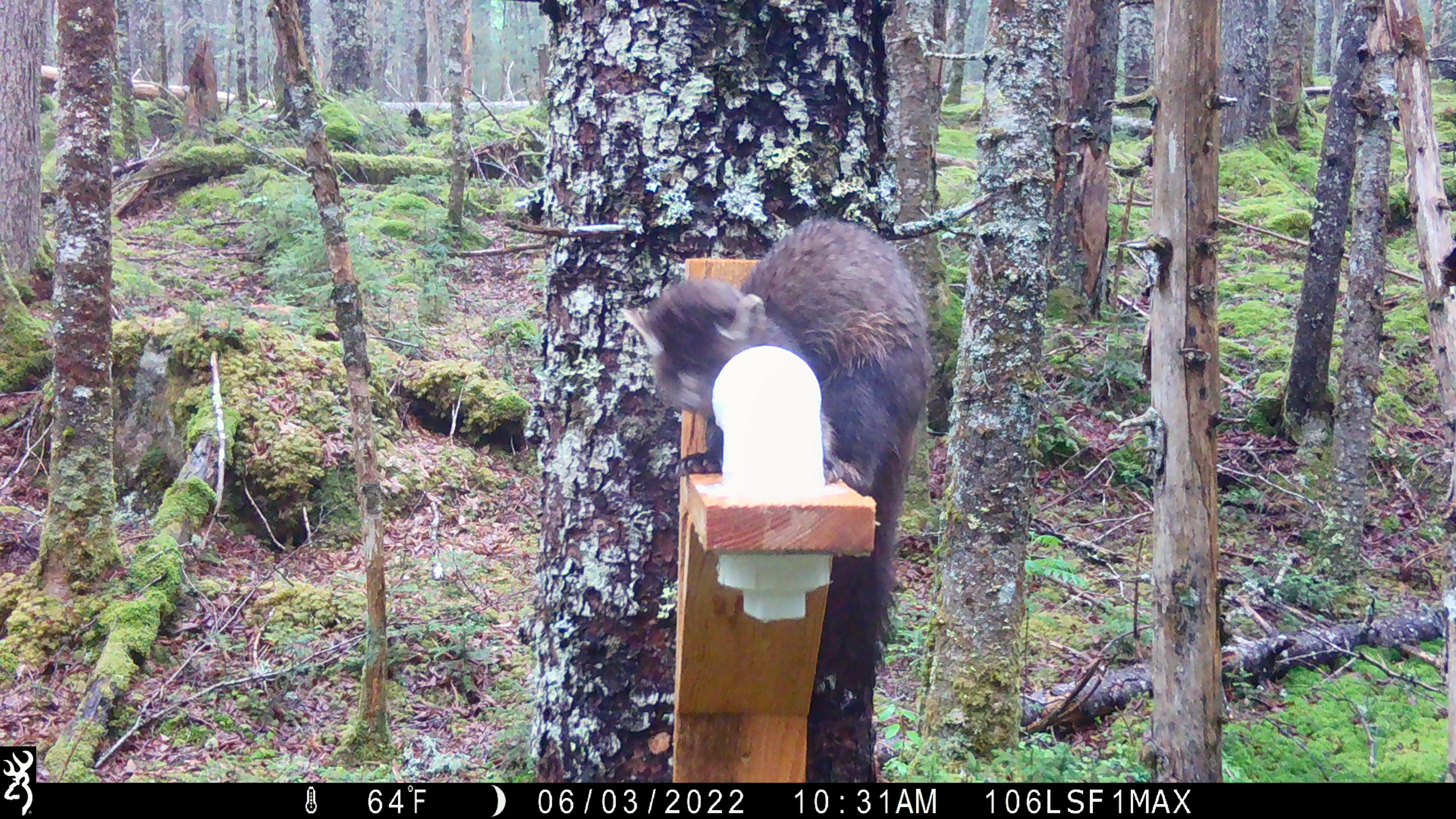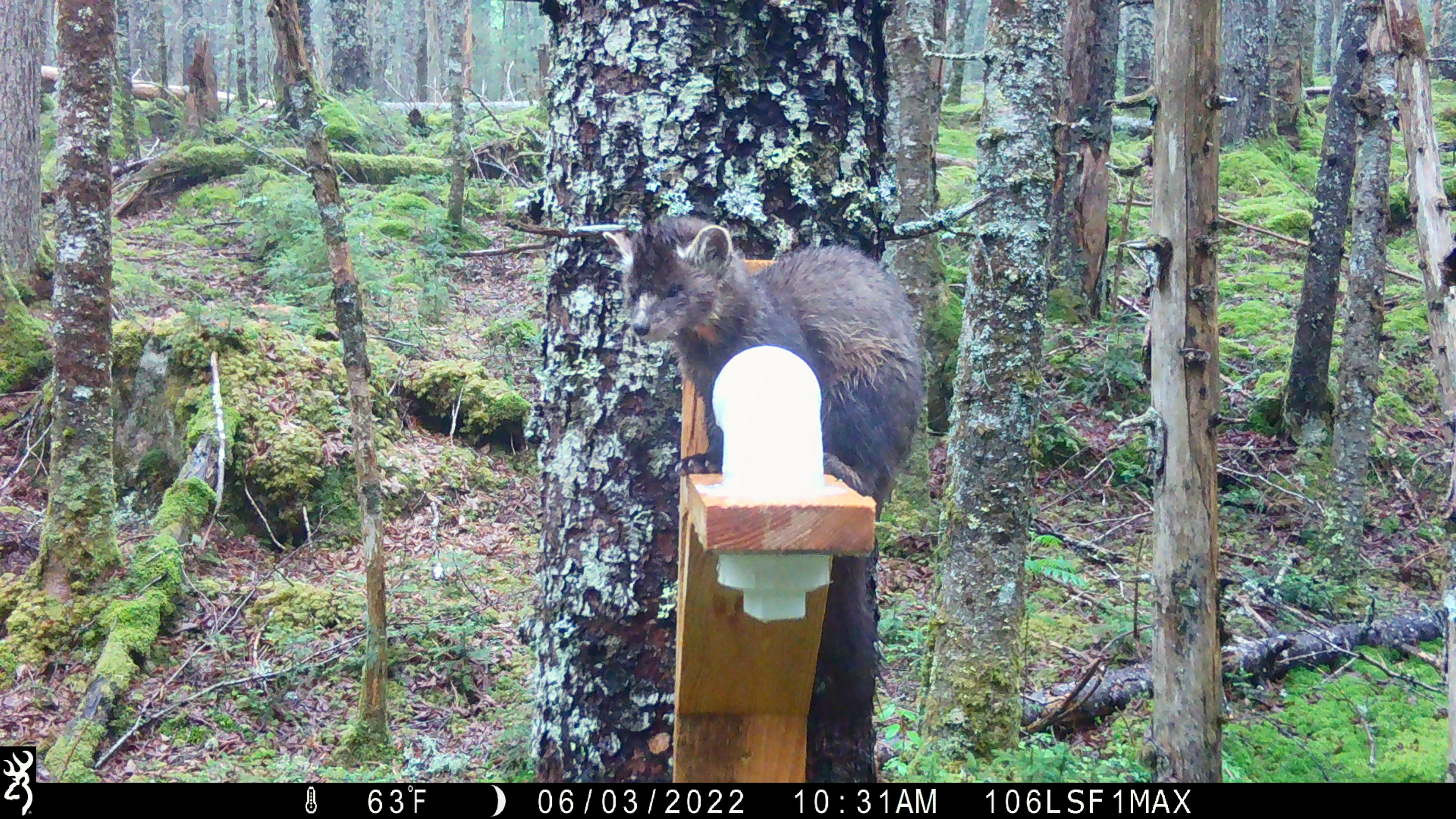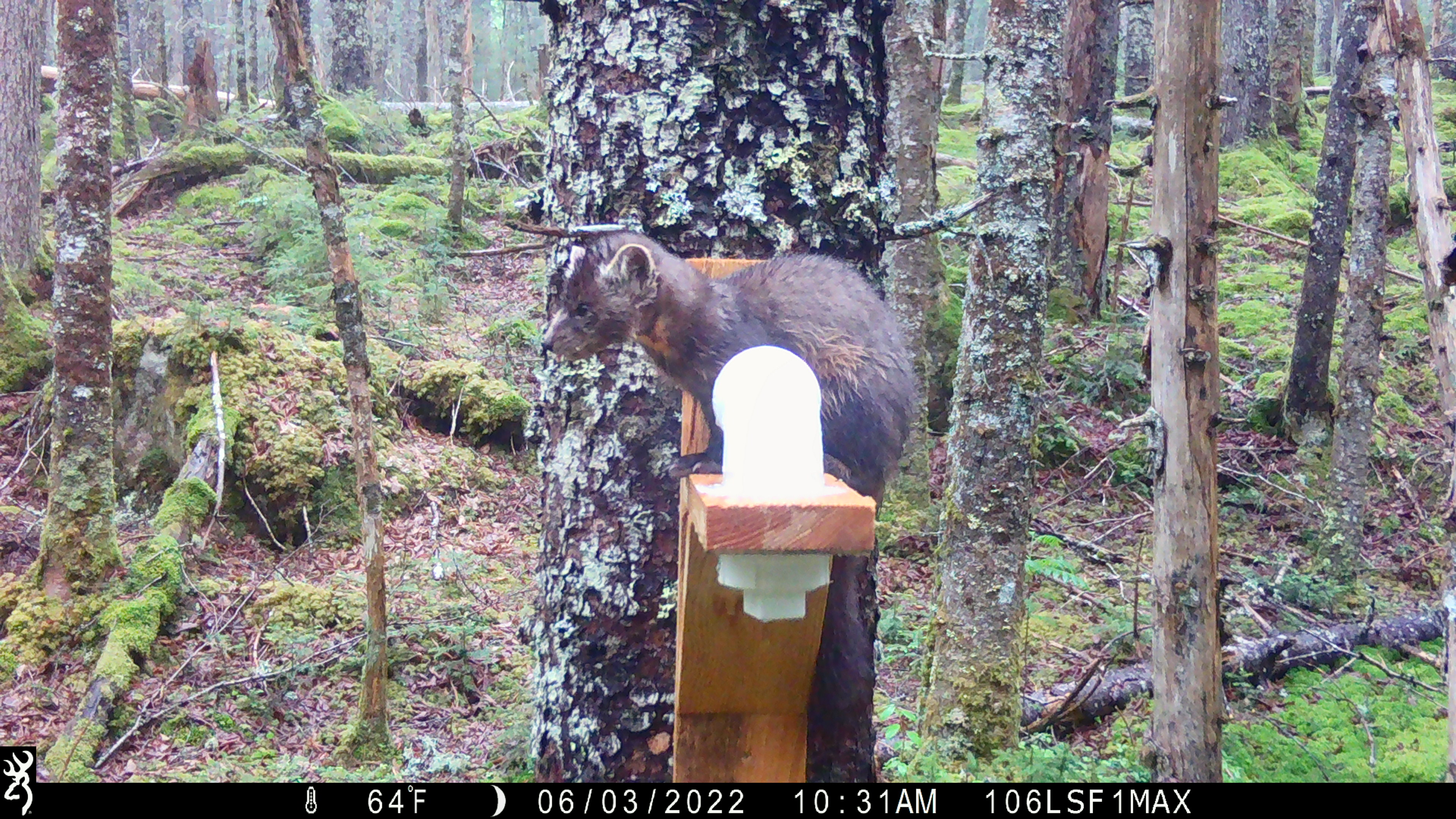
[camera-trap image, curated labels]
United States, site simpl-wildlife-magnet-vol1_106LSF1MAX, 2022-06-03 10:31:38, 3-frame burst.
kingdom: Animalia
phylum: Chordata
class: Mammalia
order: Carnivora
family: Mustelidae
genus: Martes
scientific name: Martes americana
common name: american marten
American marten (Martes americana).